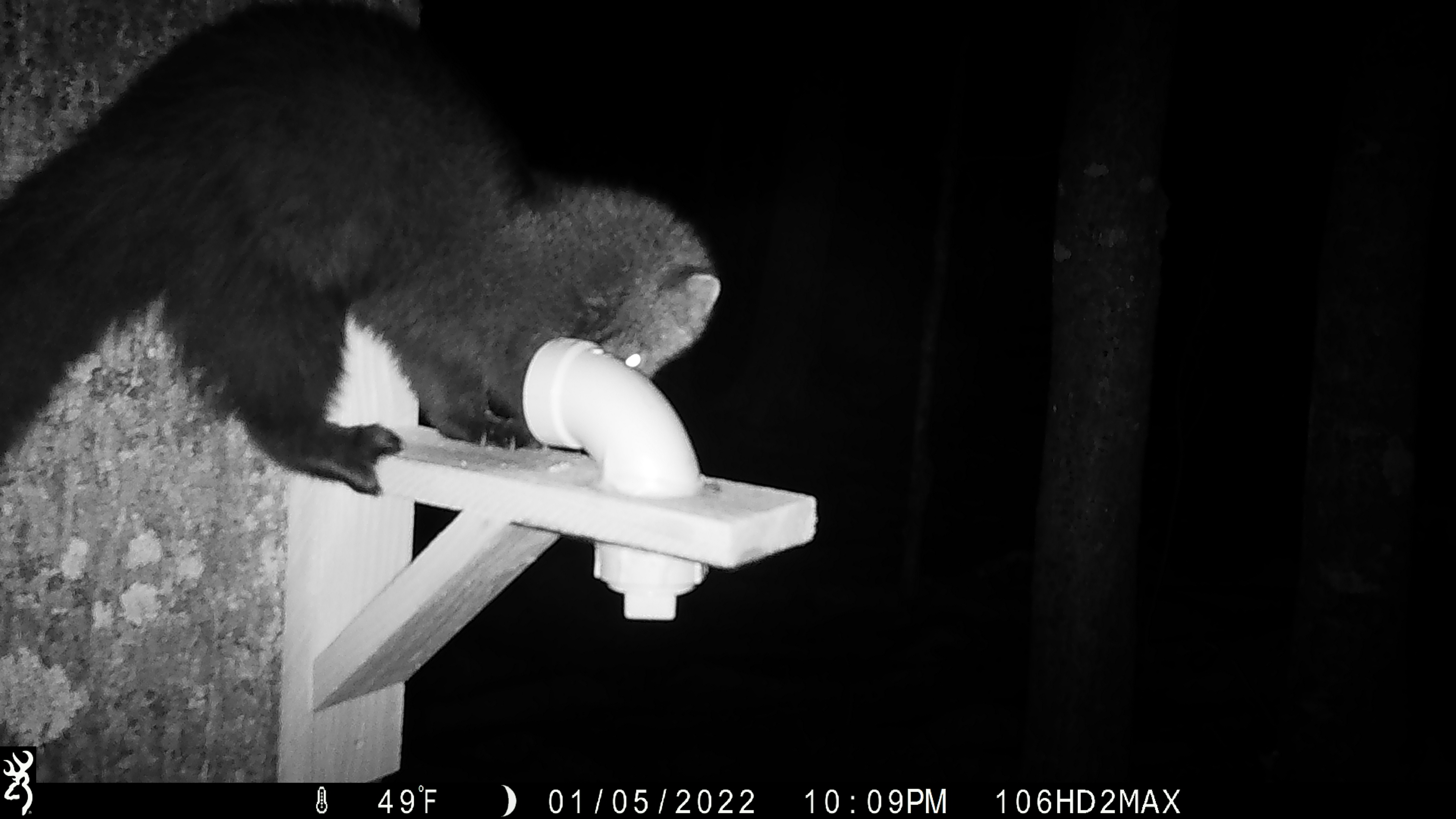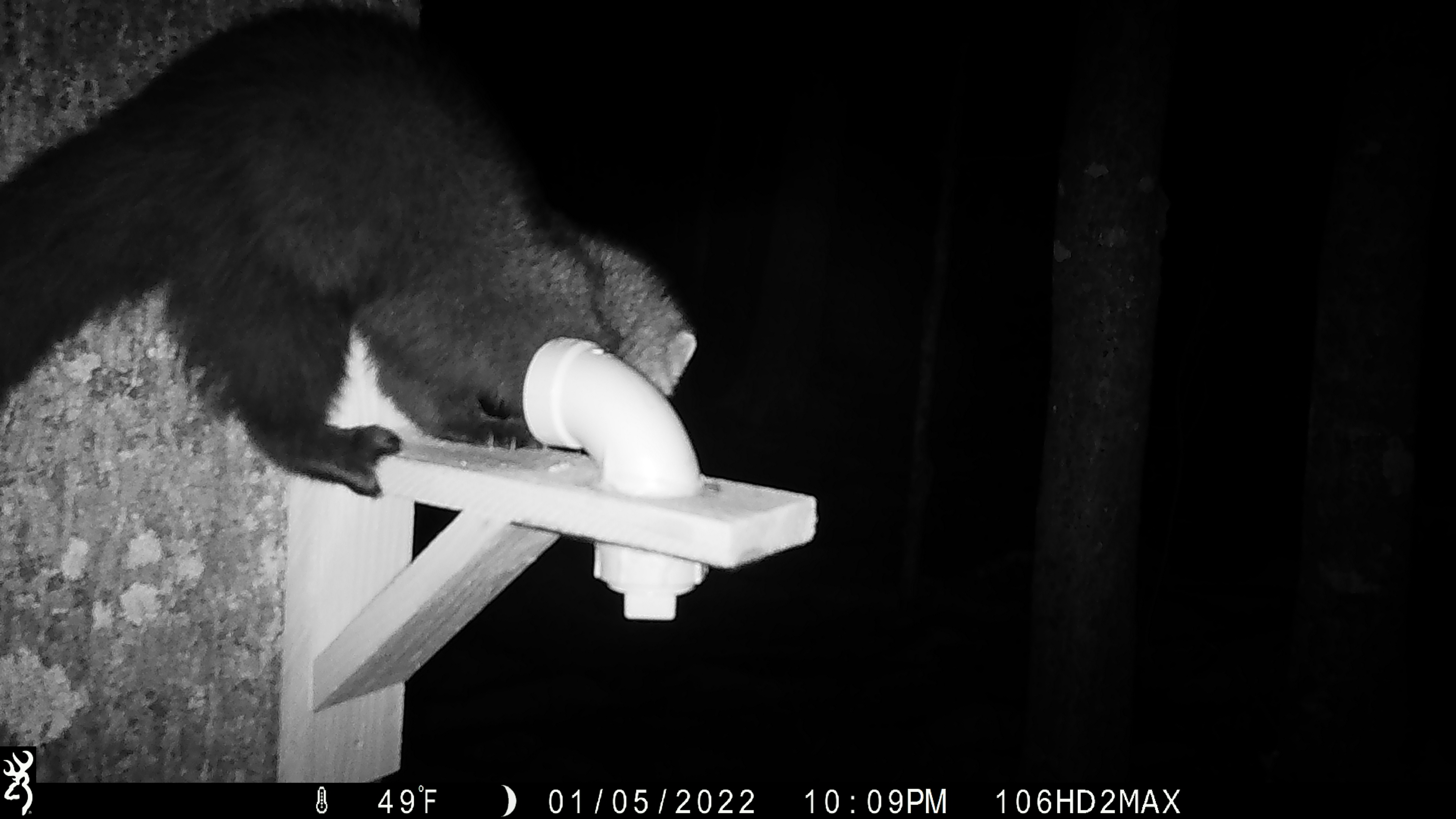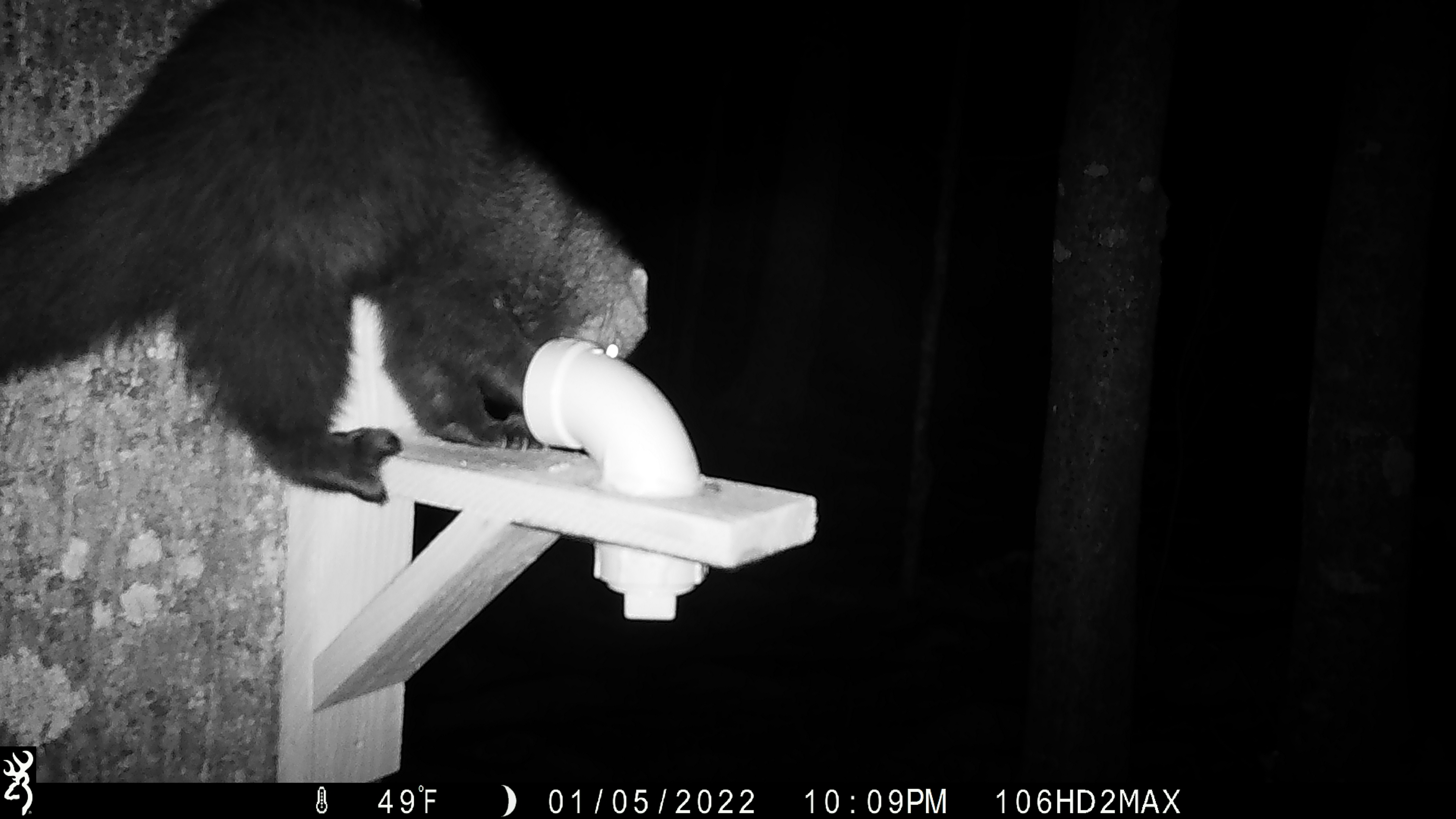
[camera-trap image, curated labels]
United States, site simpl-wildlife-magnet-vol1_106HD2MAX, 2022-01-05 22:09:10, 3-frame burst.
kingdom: Animalia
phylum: Chordata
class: Mammalia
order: Carnivora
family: Mustelidae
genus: Pekania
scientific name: Pekania pennanti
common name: fisher